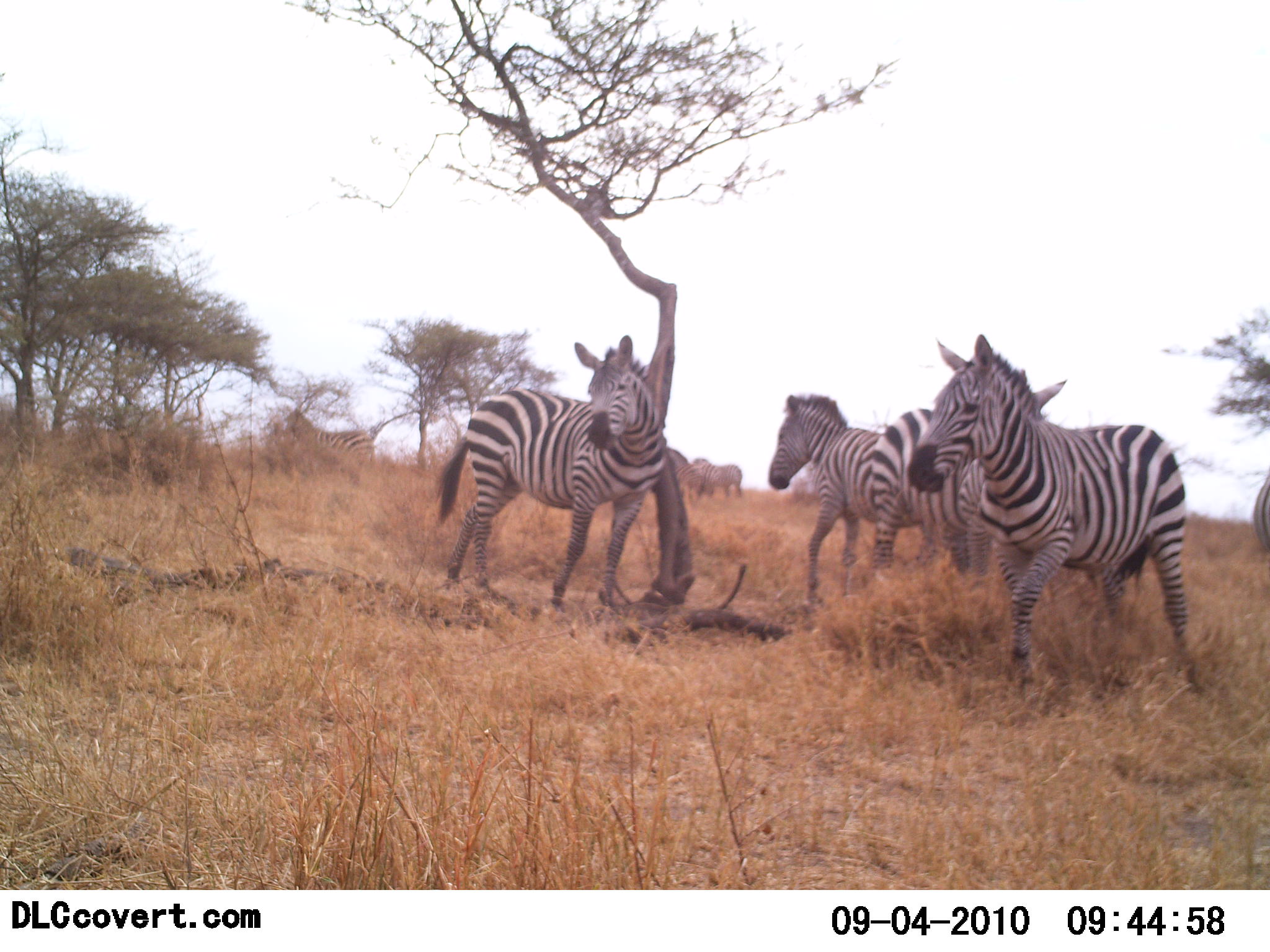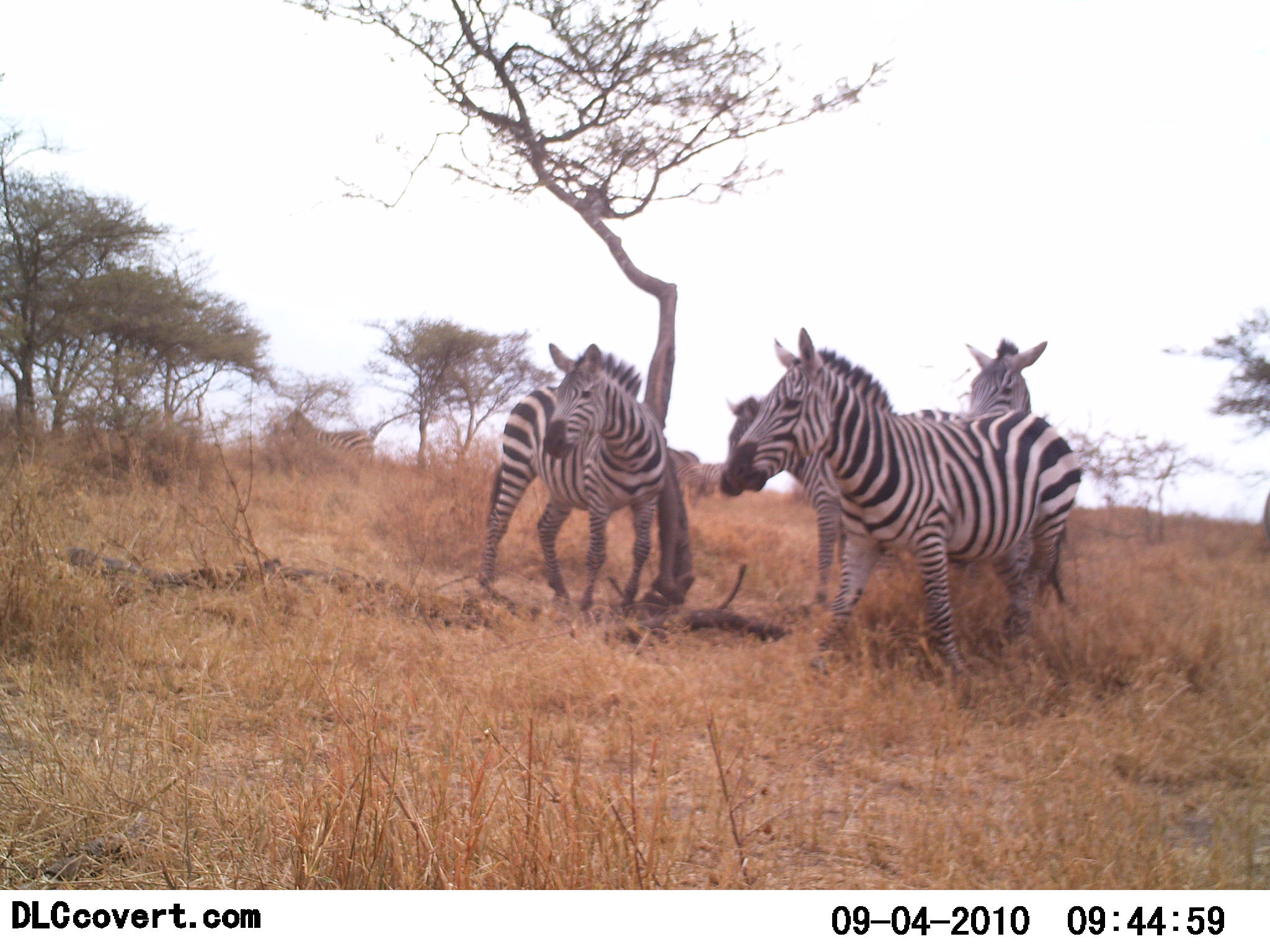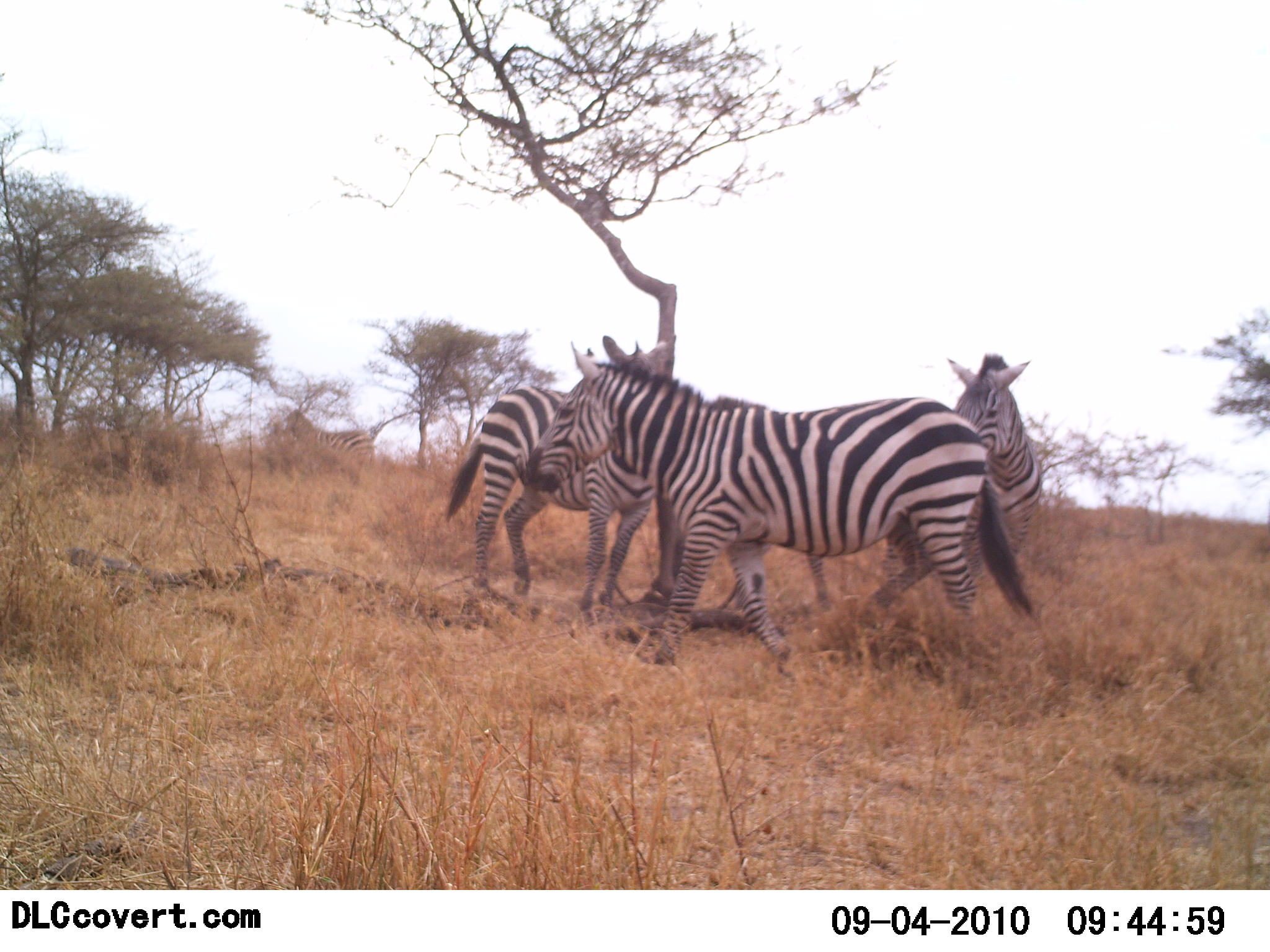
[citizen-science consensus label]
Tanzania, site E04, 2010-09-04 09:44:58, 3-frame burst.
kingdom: Animalia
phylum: Chordata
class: Mammalia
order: Perissodactyla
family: Equidae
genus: Equus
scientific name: Equus quagga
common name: plains zebra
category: zebra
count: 5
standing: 62%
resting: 0%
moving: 62%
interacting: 31%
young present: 0%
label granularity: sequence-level